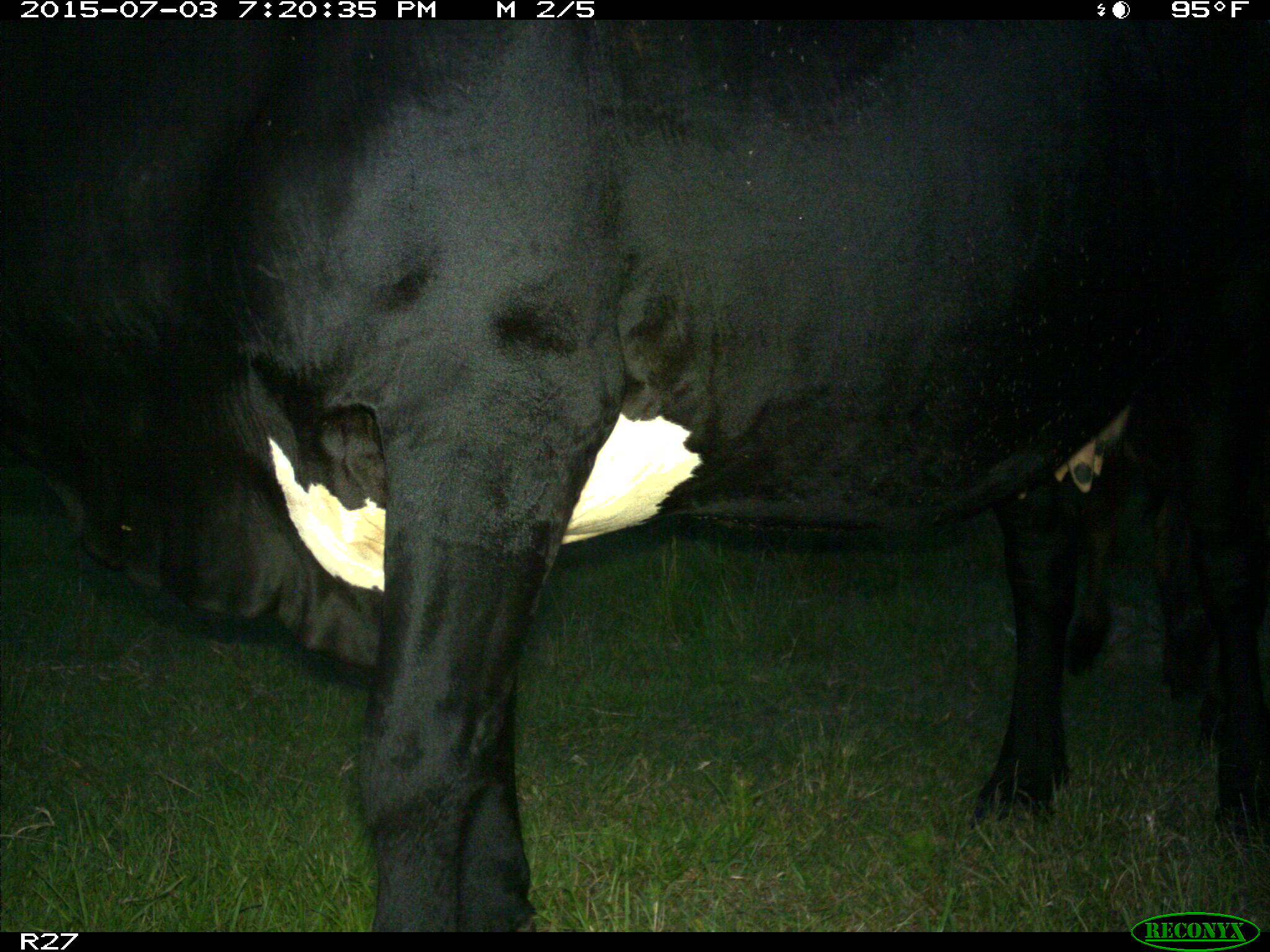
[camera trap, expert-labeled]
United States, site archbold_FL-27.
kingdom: Animalia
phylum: Chordata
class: Mammalia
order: Artiodactyla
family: Bovidae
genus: Bos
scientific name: Bos taurus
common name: domestic cow